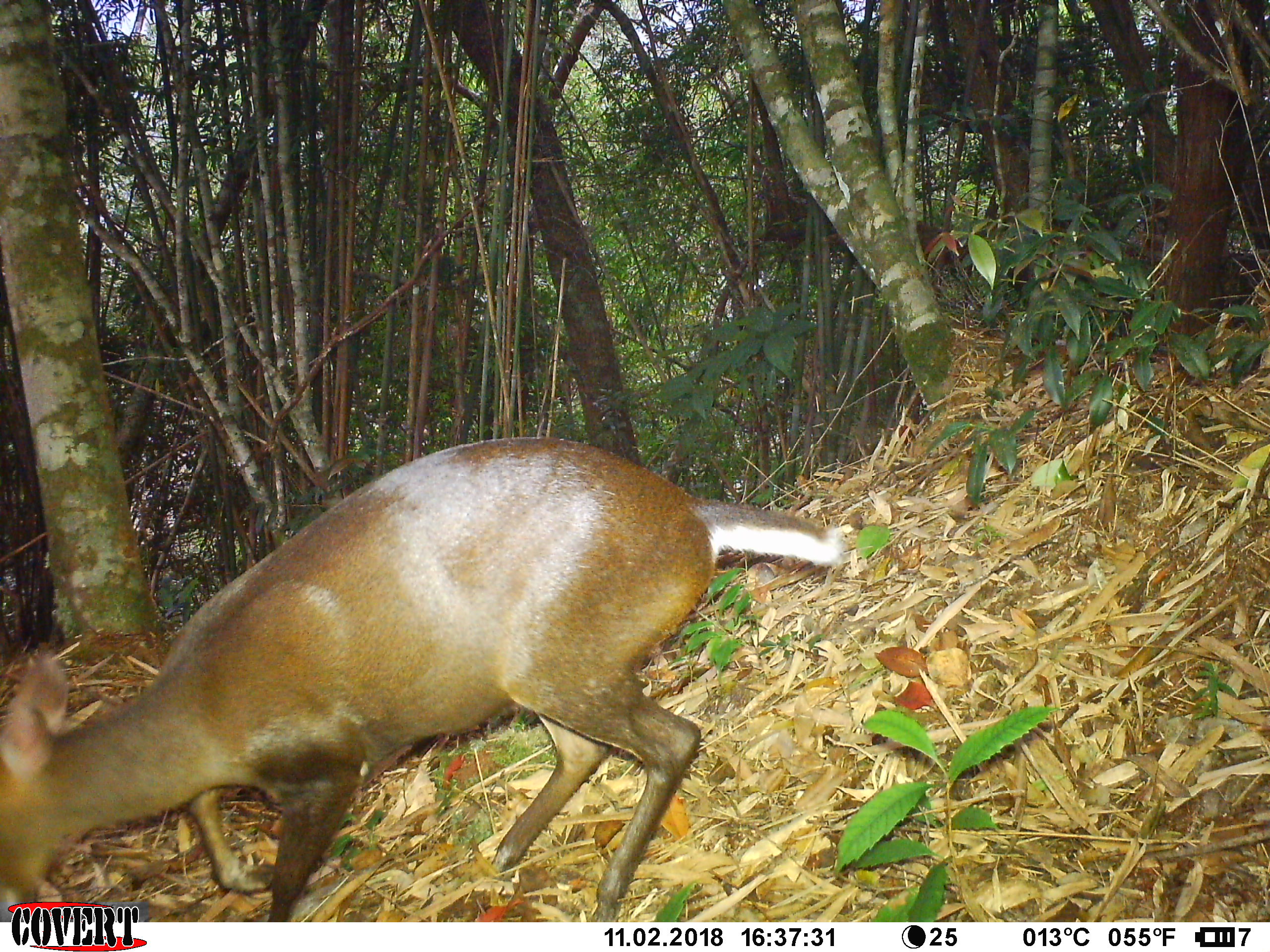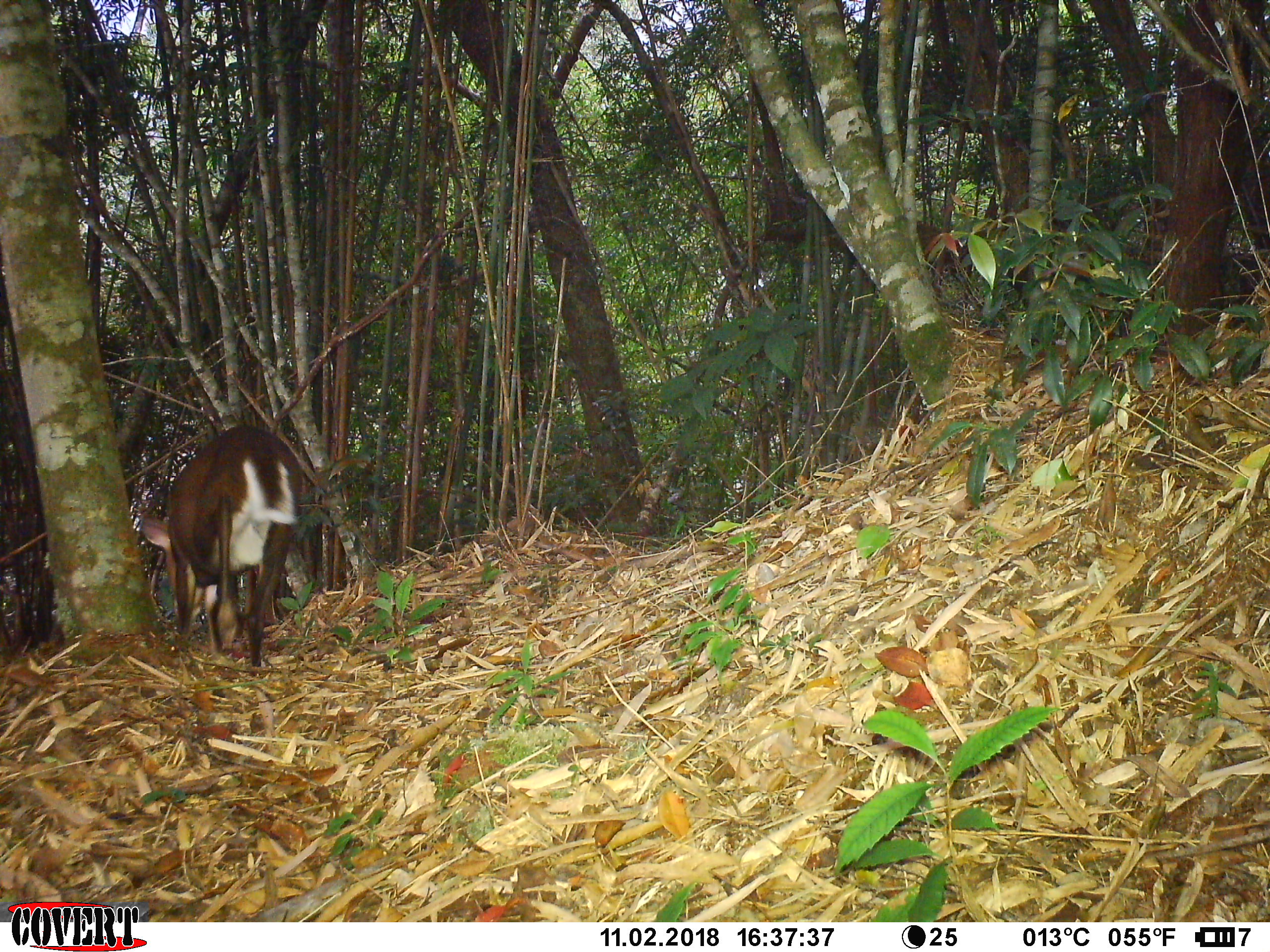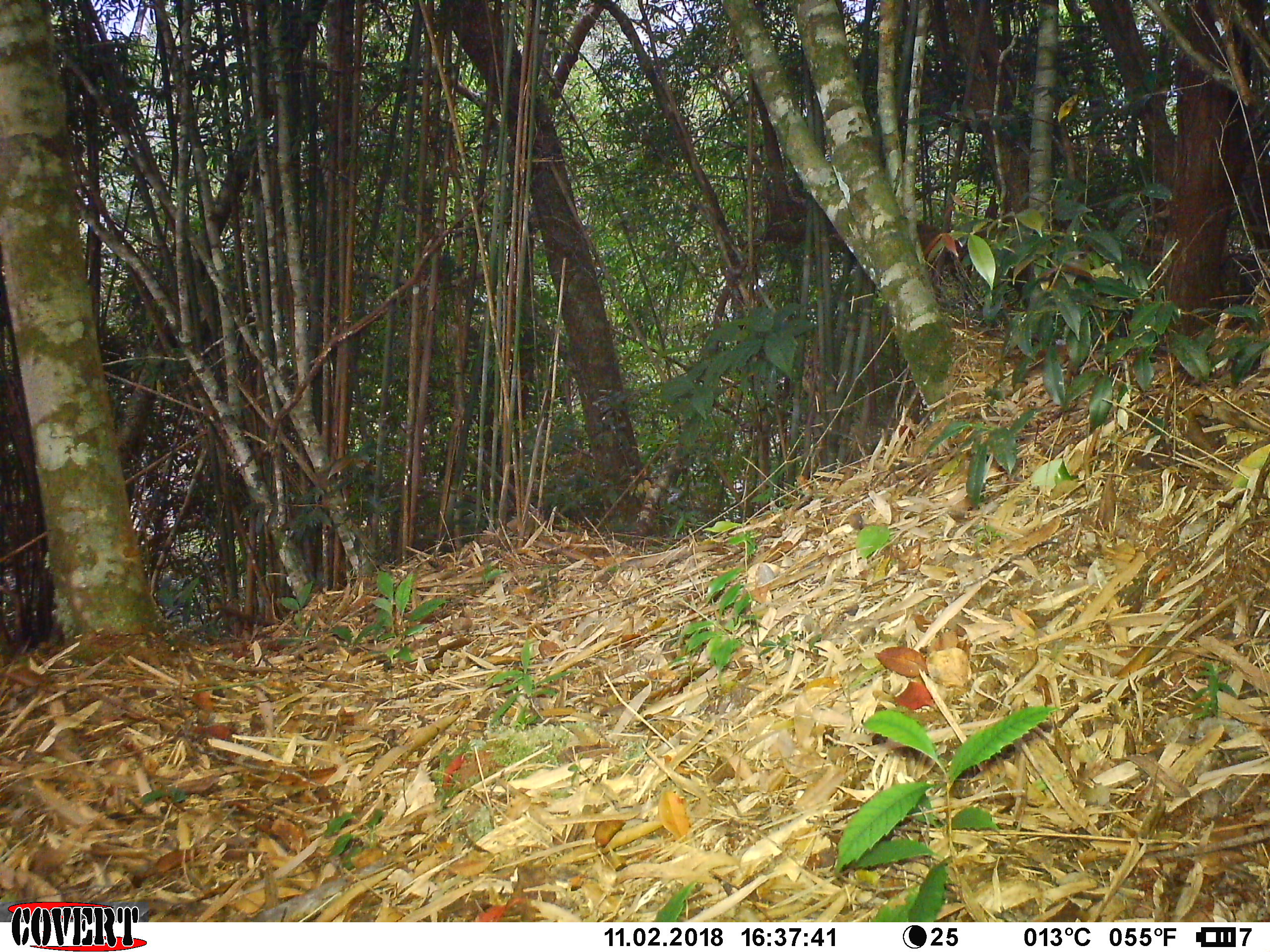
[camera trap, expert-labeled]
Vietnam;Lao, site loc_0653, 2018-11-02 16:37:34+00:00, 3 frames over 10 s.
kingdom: Animalia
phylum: Chordata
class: Mammalia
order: Artiodactyla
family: Cervidae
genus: Muntiacus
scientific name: Muntiacus rooseveltorum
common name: roosevelt's muntjac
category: roosevelts muntjac group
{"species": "roosevelts muntjac group (roosevelt's muntjac) (Muntiacus rooseveltorum)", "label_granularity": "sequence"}